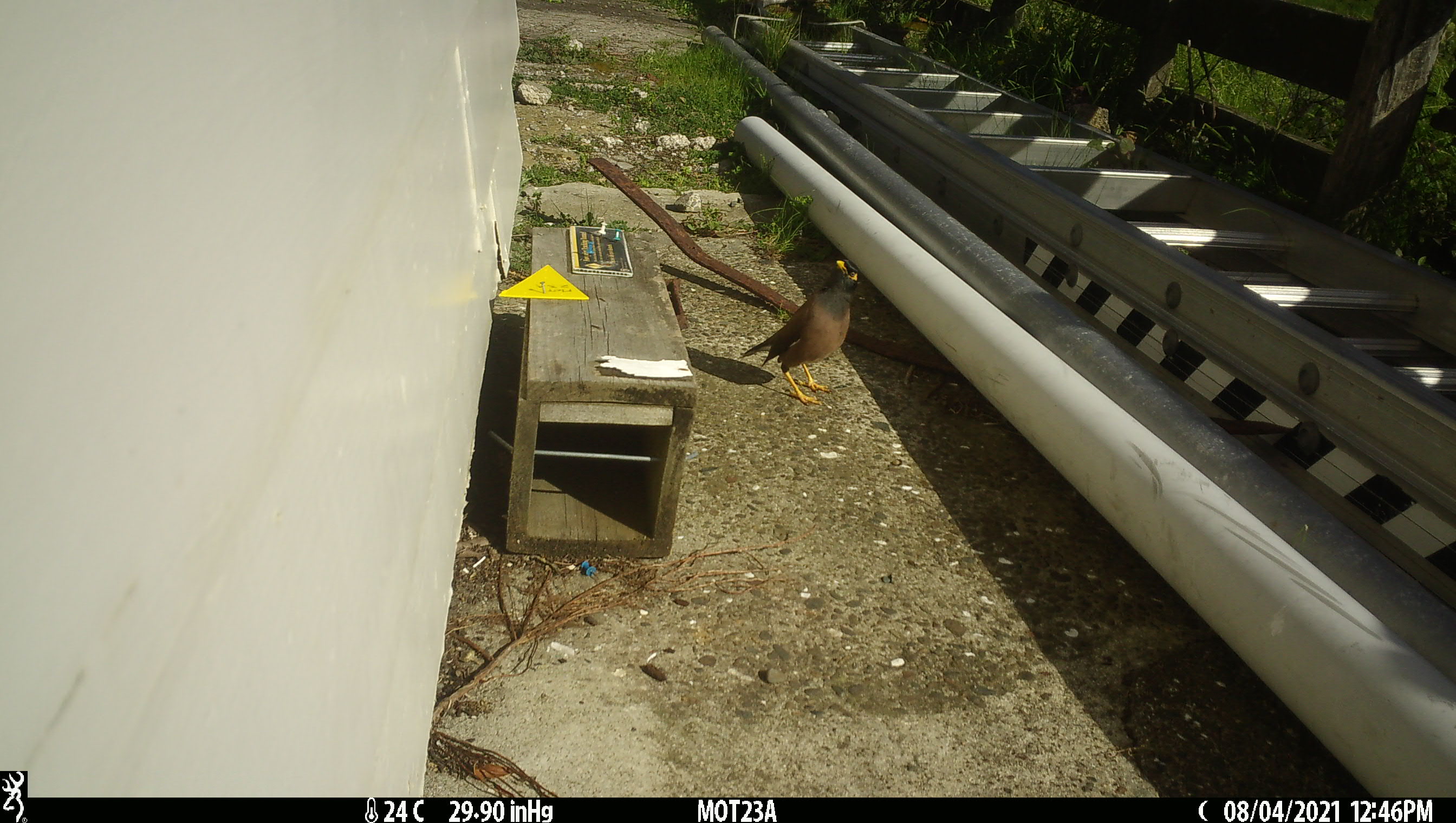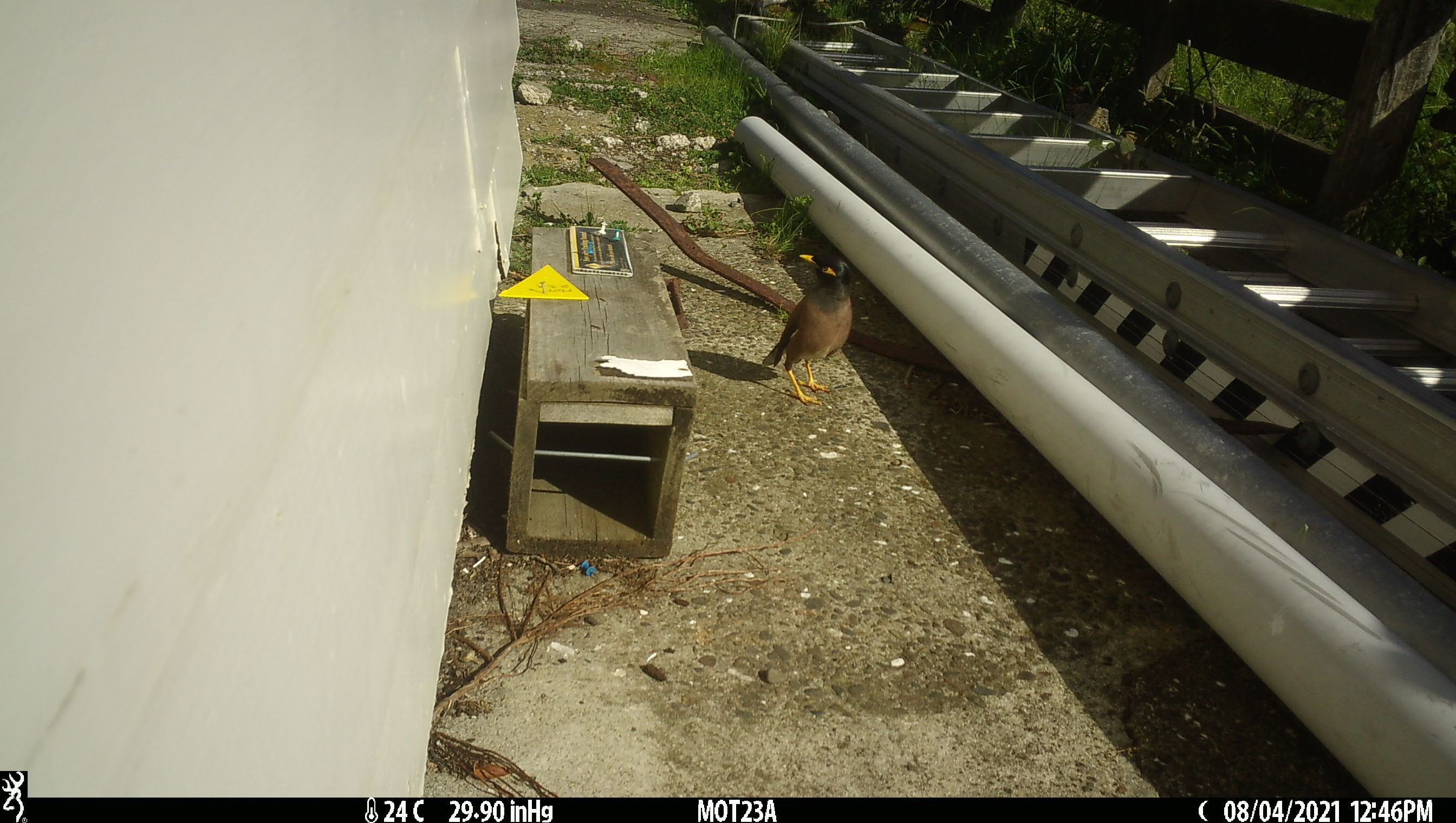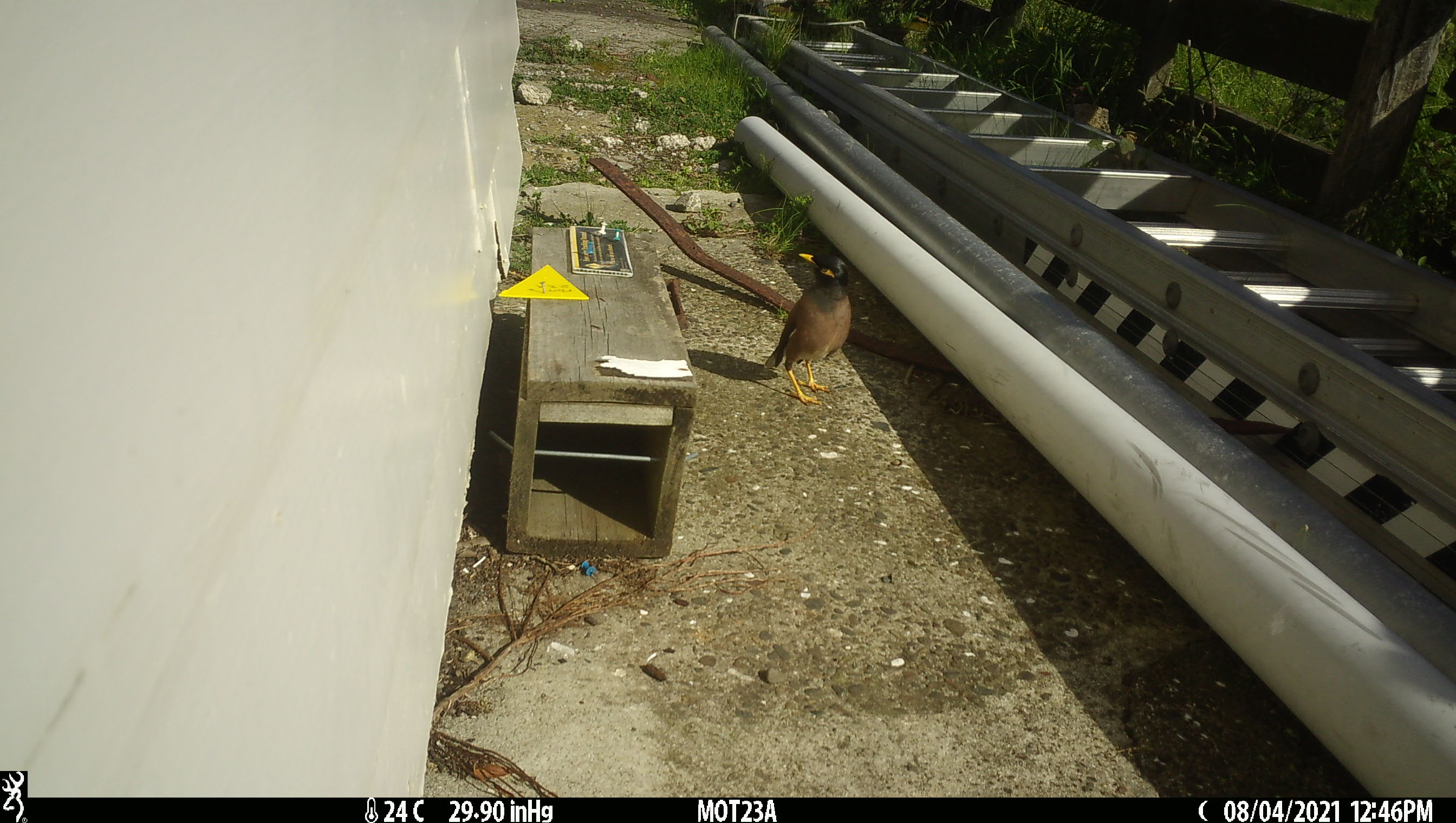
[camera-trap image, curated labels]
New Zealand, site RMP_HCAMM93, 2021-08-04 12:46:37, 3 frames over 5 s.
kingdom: Animalia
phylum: Chordata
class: Aves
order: Passeriformes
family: Sturnidae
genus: Acridotheres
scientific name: Acridotheres tristis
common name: common myna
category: myna